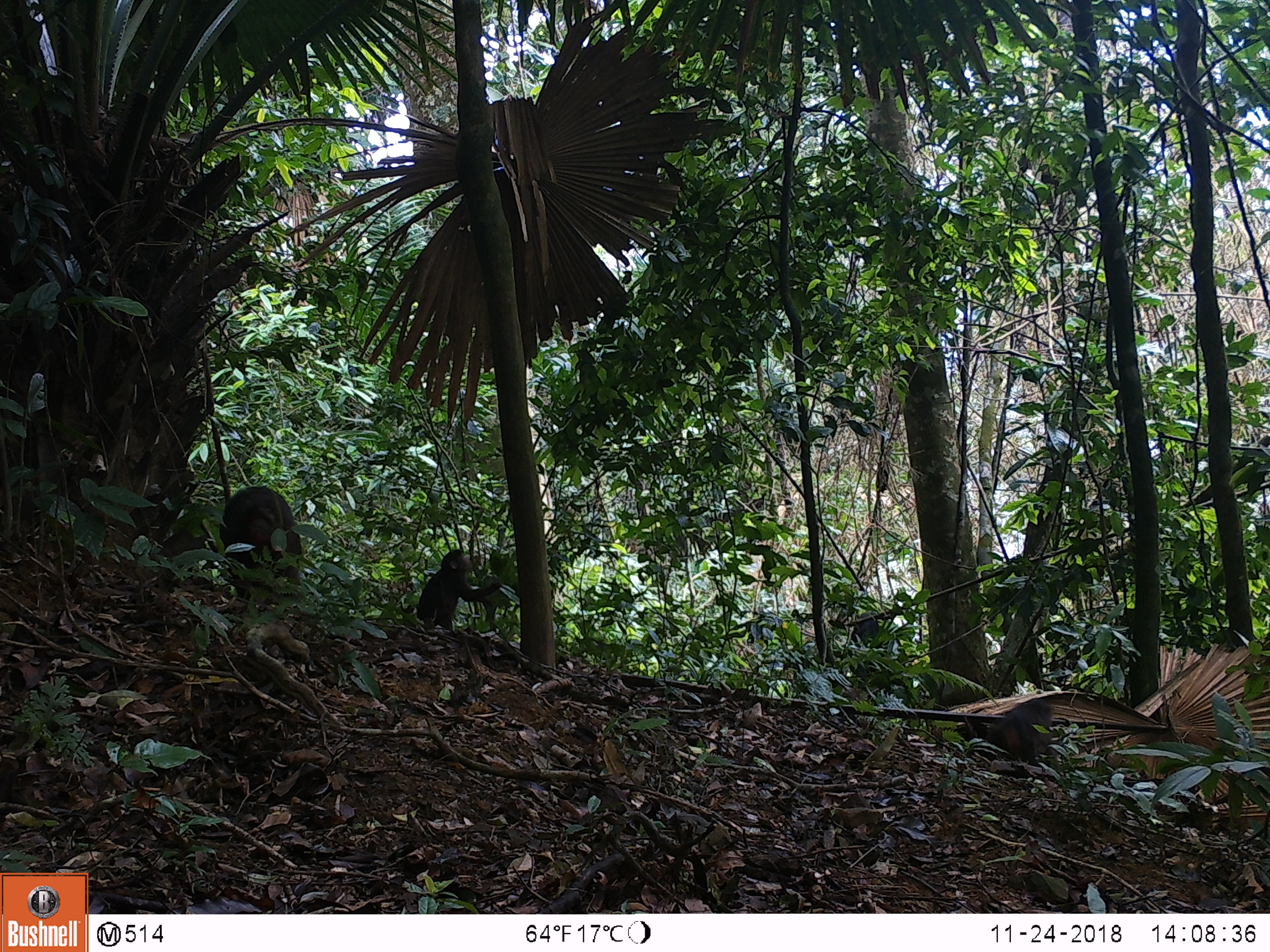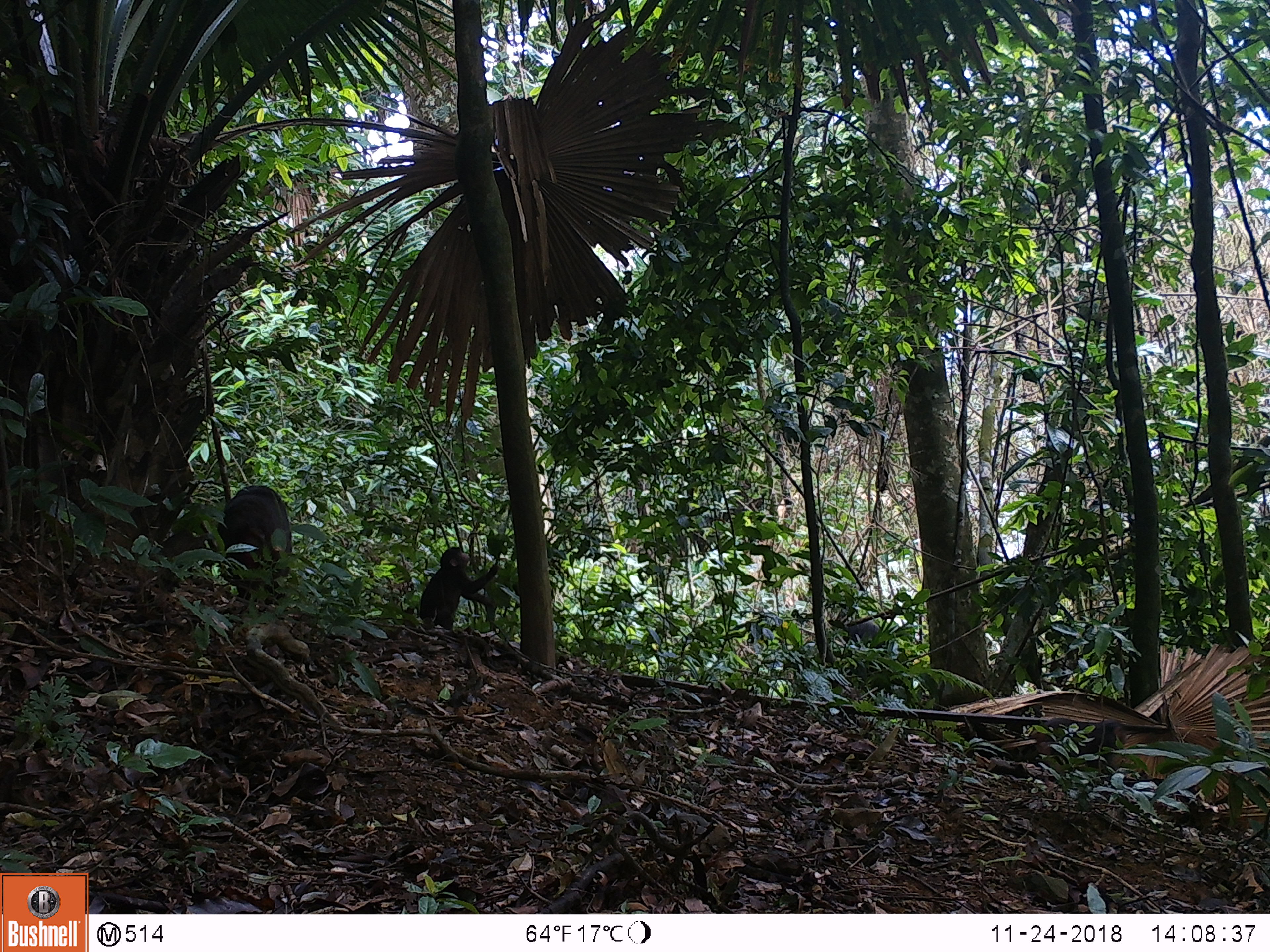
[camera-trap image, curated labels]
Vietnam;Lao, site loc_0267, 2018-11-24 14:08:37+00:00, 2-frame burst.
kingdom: Animalia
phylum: Chordata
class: Mammalia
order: Primates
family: Cercopithecidae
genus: Macaca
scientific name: Macaca arctoides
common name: stump-tailed macaque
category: stump tailed macaque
Stump tailed macaque (stump-tailed macaque) (Macaca arctoides). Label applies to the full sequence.